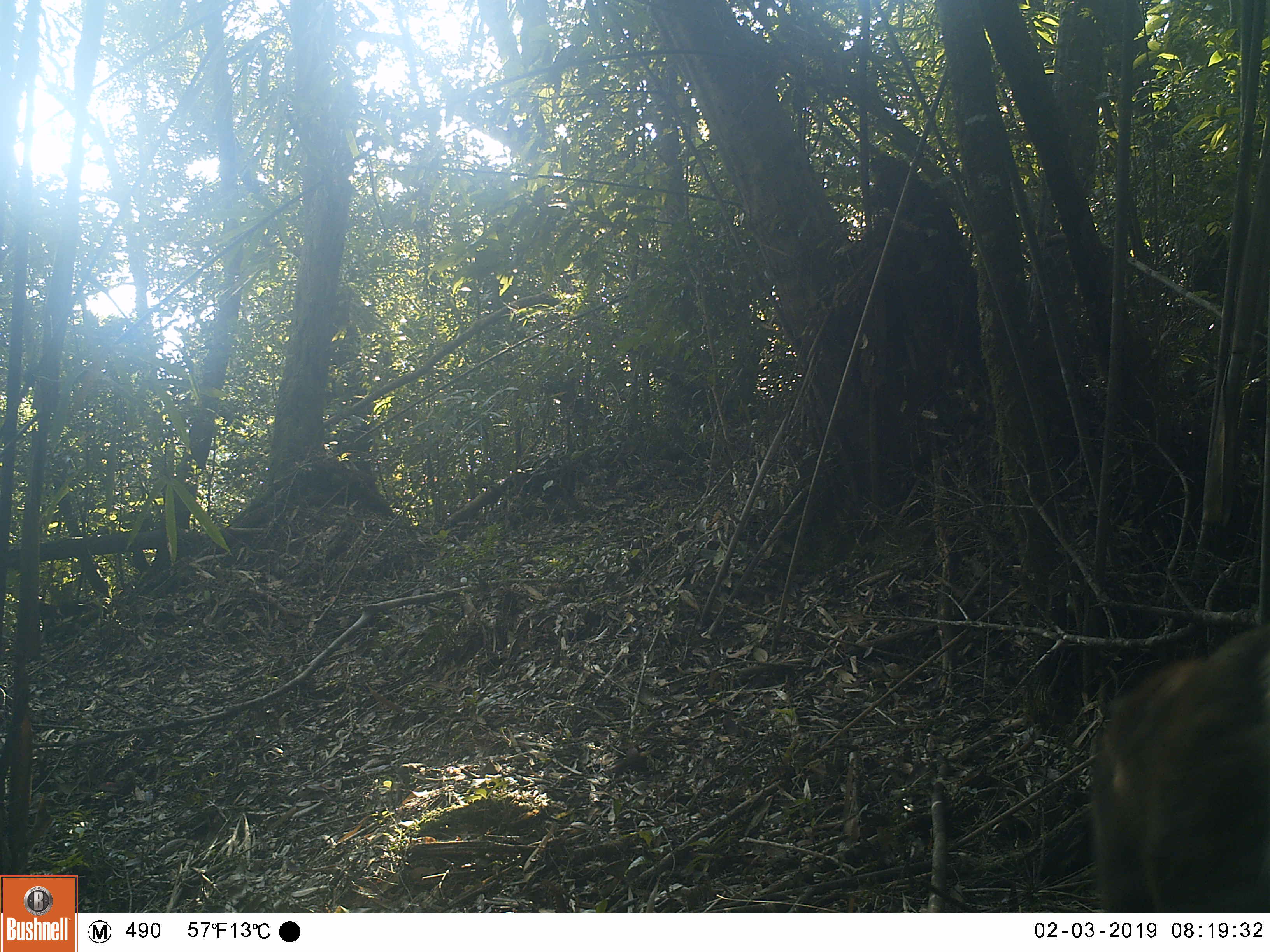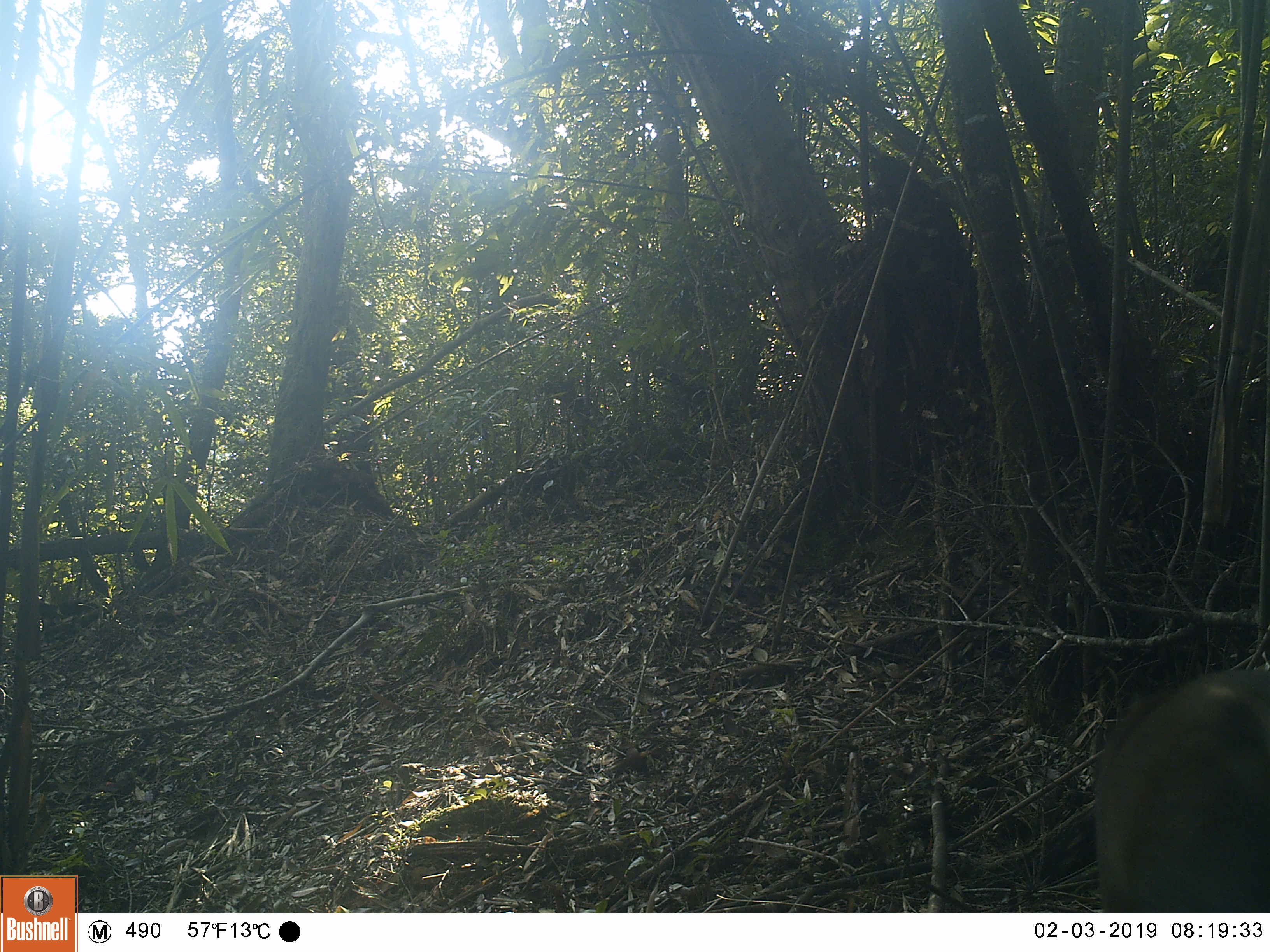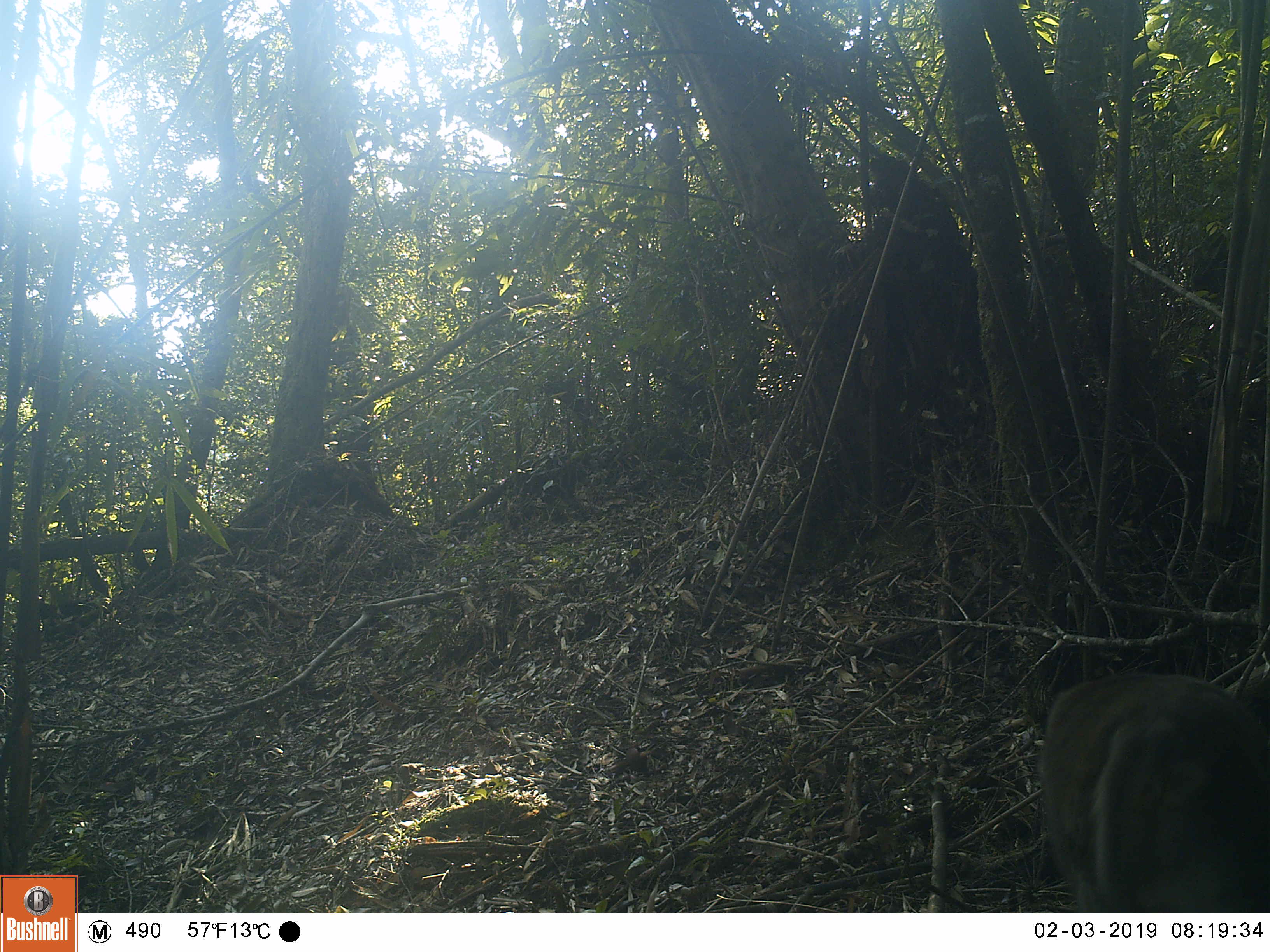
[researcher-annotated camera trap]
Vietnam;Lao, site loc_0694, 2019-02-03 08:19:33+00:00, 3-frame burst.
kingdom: Animalia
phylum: Chordata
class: Mammalia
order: Primates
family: Cercopithecidae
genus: Macaca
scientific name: Macaca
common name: macaques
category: assam or rhesus macaque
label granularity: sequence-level